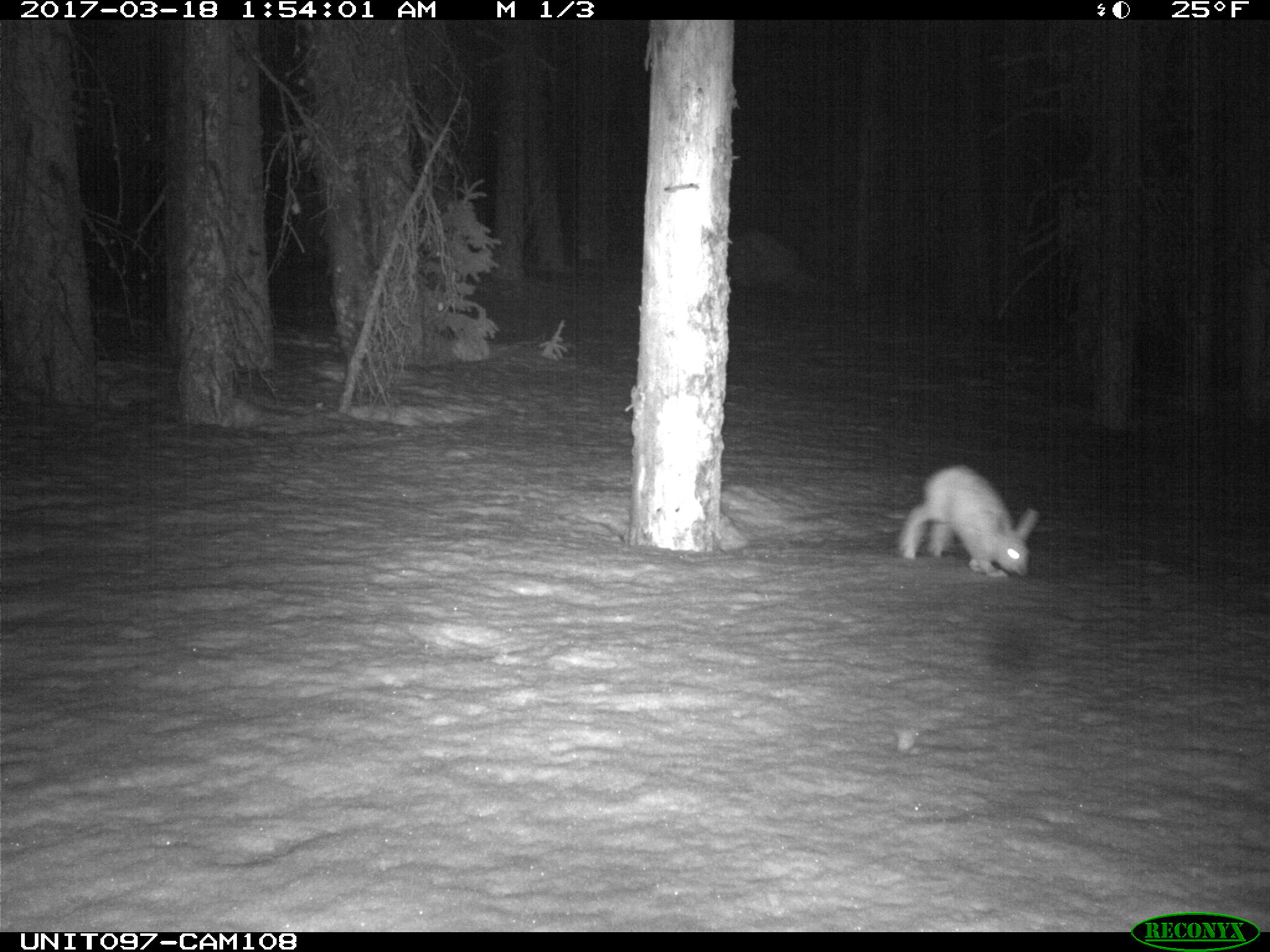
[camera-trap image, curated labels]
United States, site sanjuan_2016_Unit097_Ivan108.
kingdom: Animalia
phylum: Chordata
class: Mammalia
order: Lagomorpha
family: Leporidae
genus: Lepus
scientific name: Lepus americanus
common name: snowshoe hare